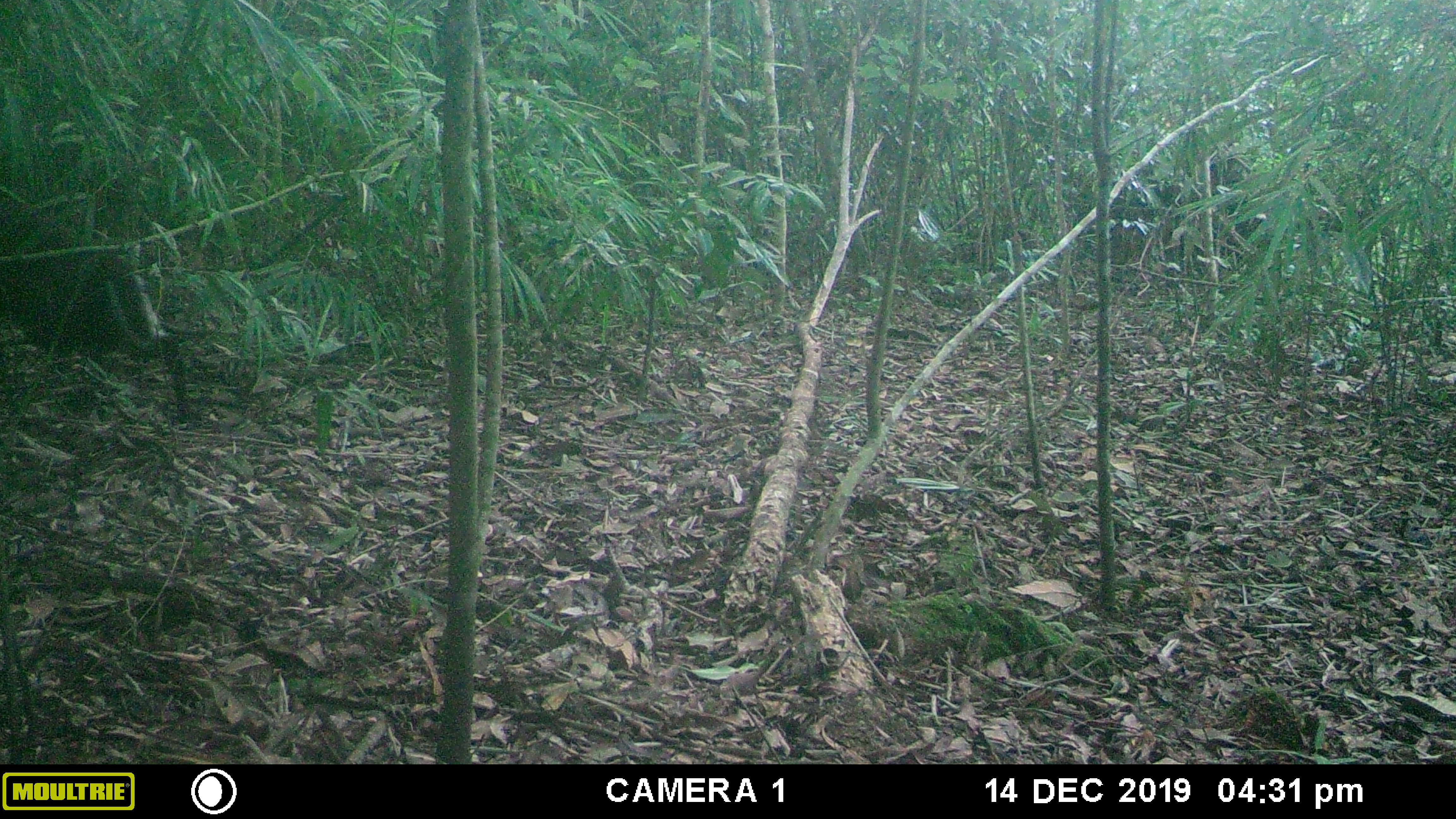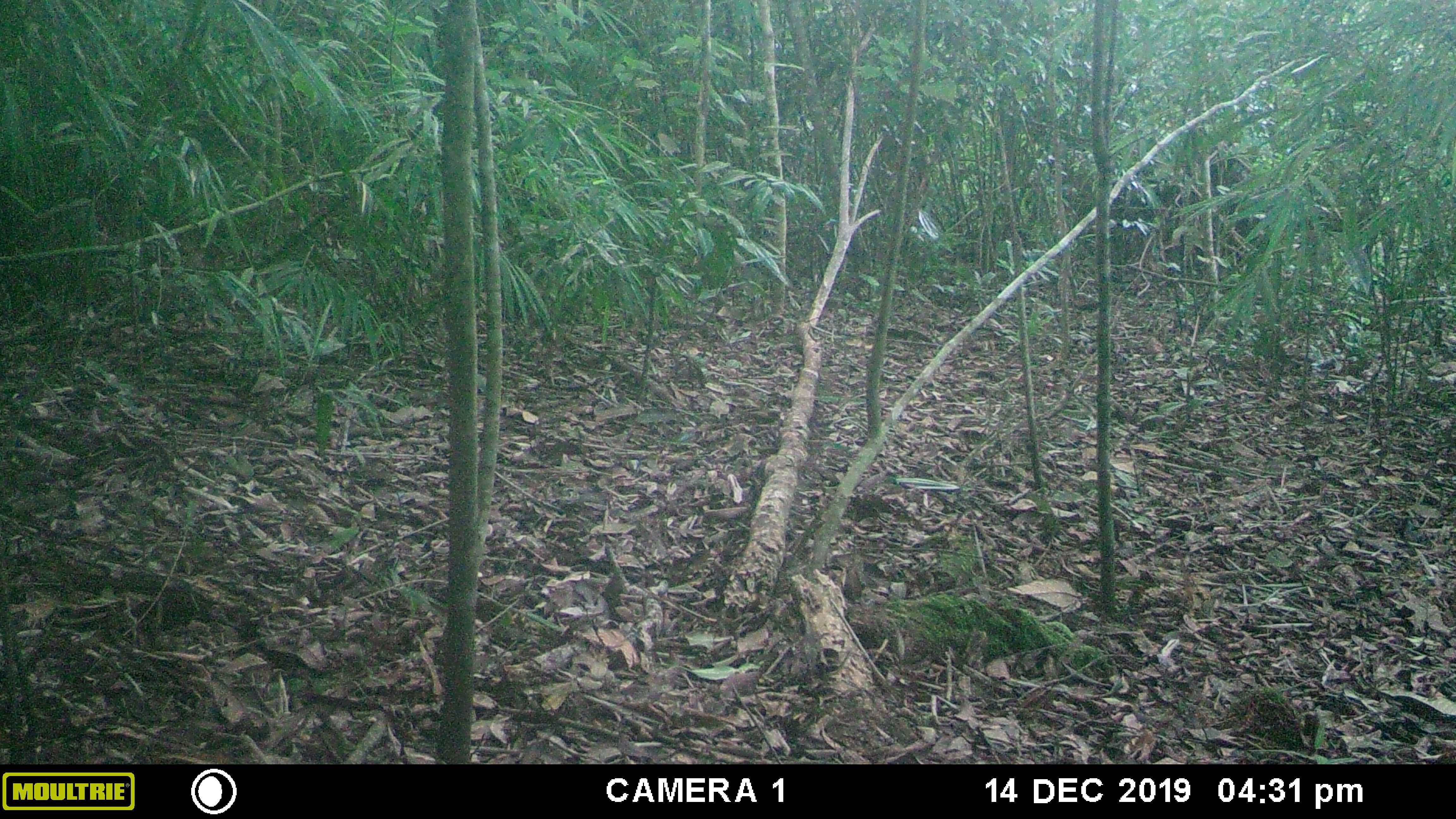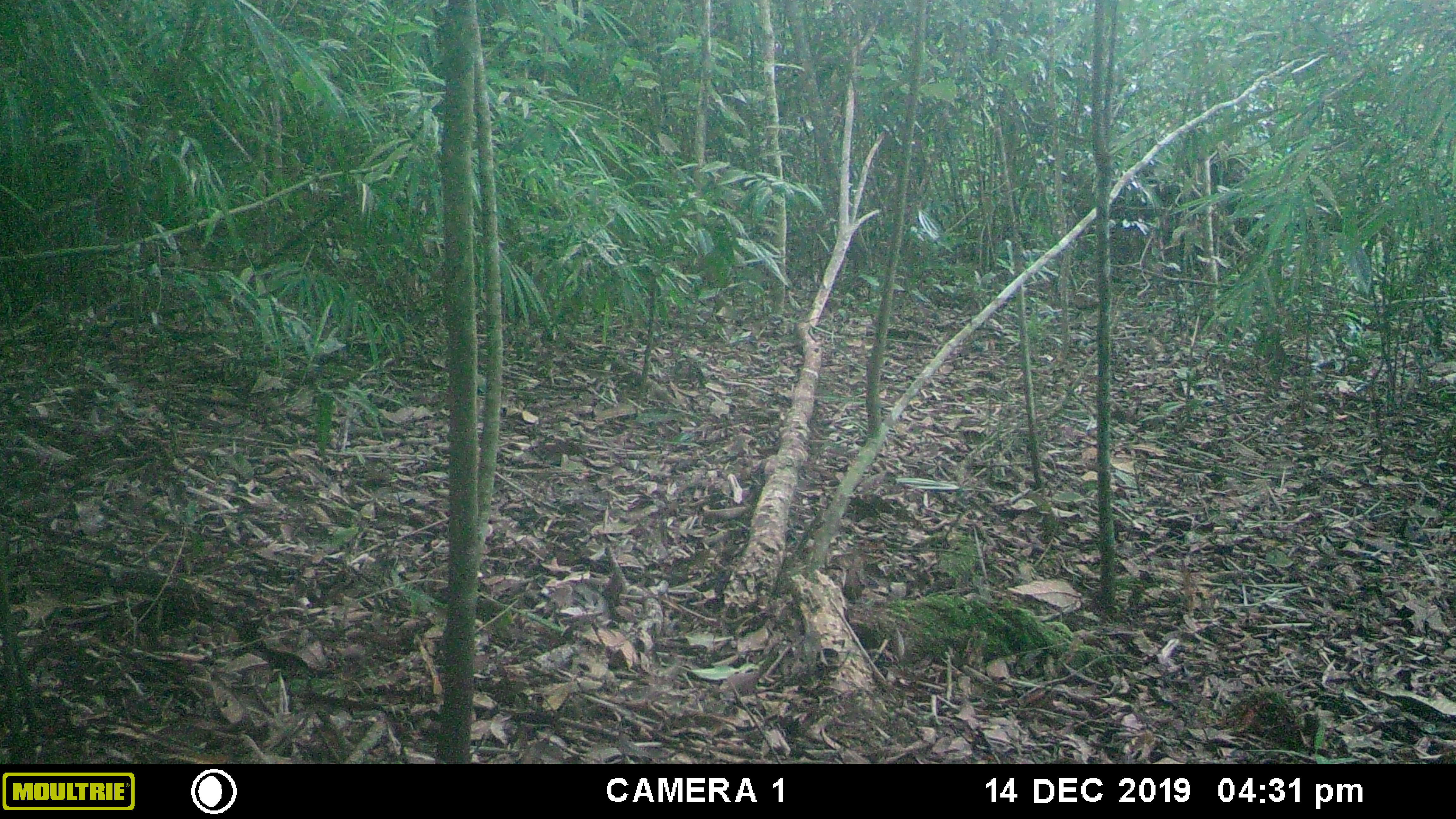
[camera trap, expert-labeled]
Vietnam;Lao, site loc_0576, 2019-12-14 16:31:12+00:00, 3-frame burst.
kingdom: Animalia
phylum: Chordata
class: Mammalia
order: Artiodactyla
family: Cervidae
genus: Muntiacus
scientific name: Muntiacus rooseveltorum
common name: roosevelt's muntjac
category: roosevelts muntjac group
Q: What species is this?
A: Roosevelts muntjac group (roosevelt's muntjac) (Muntiacus rooseveltorum).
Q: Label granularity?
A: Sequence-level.